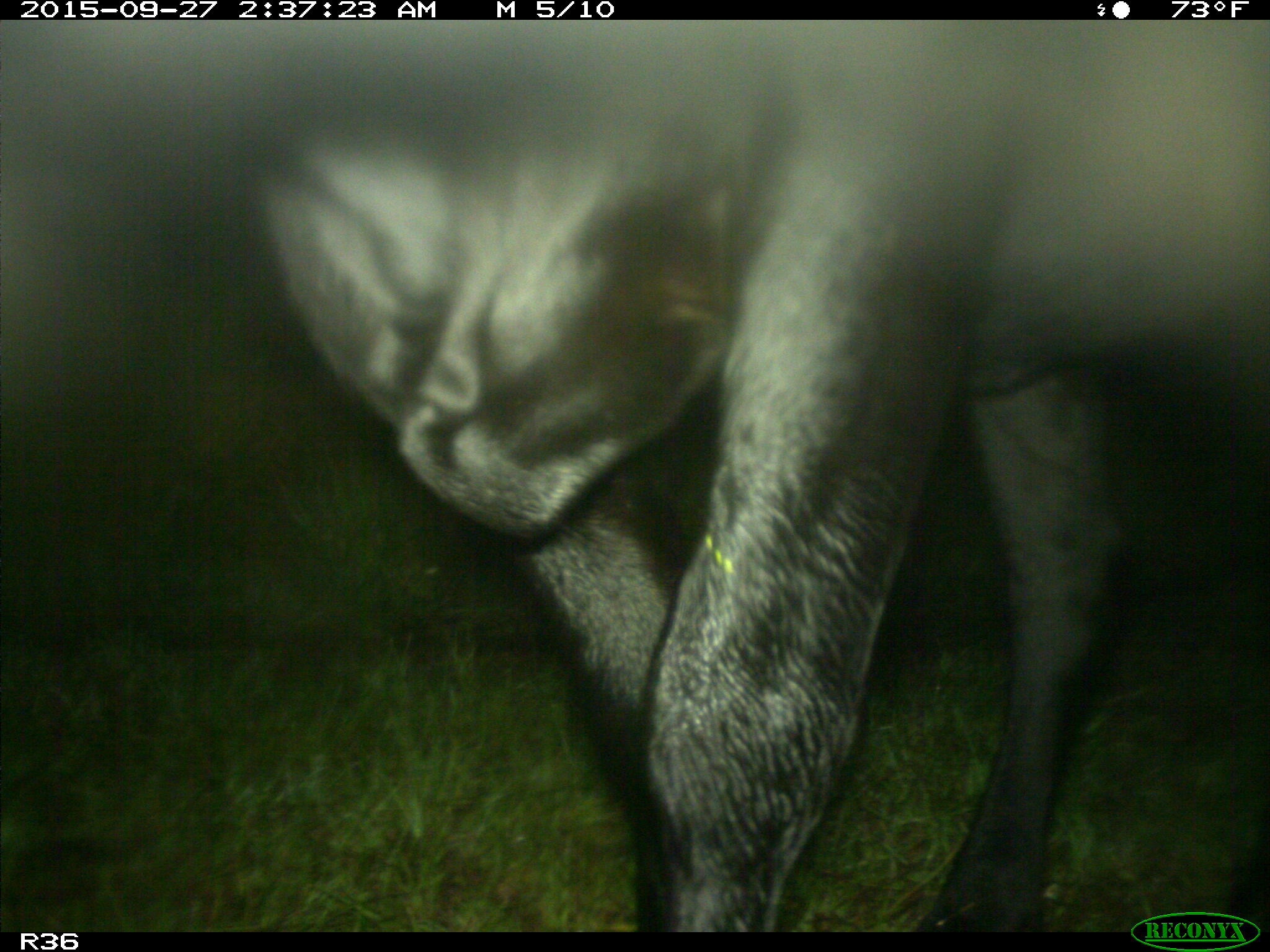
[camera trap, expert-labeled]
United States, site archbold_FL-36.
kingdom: Animalia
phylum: Chordata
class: Mammalia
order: Artiodactyla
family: Bovidae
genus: Bos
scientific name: Bos taurus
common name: domestic cow